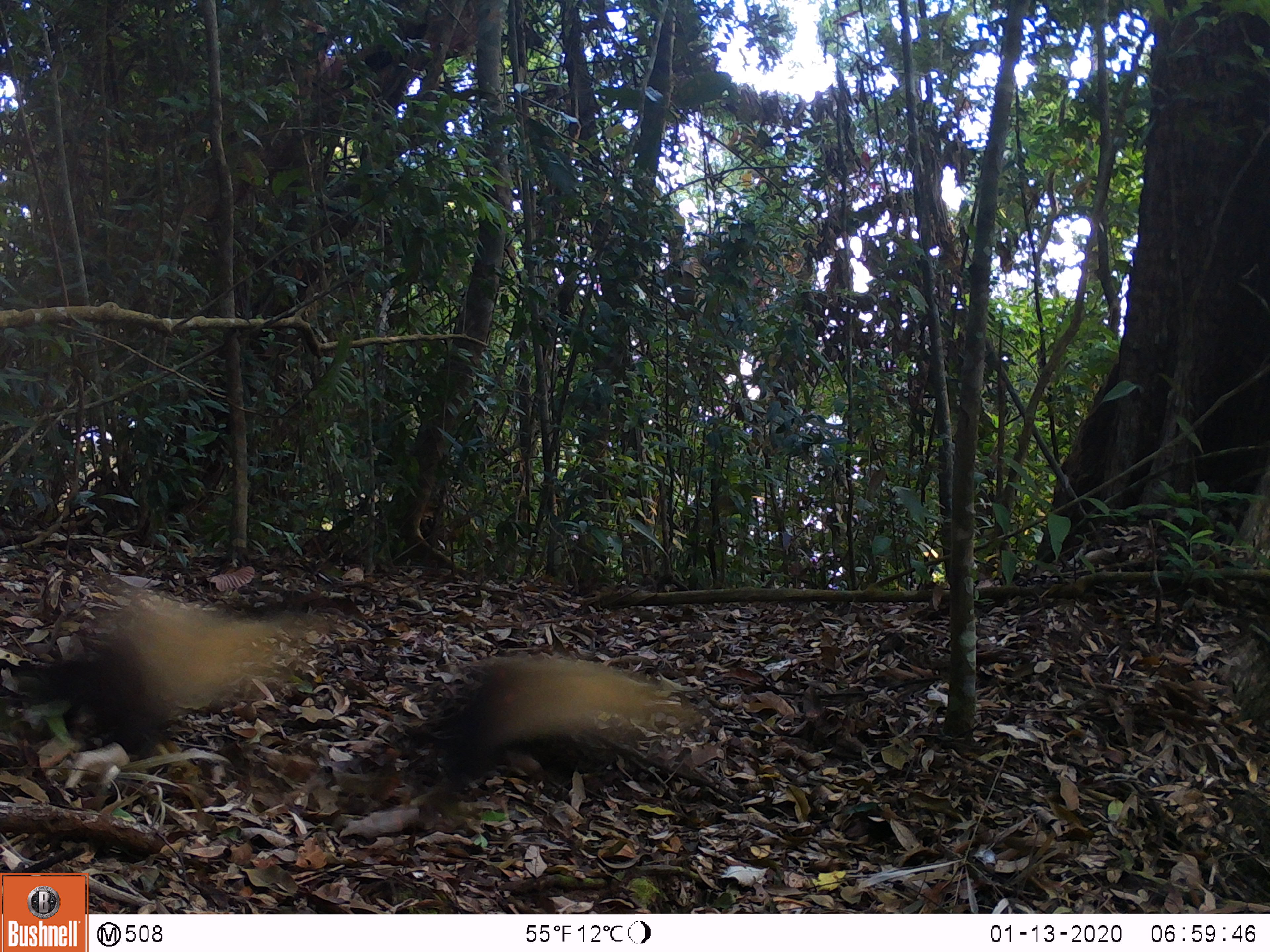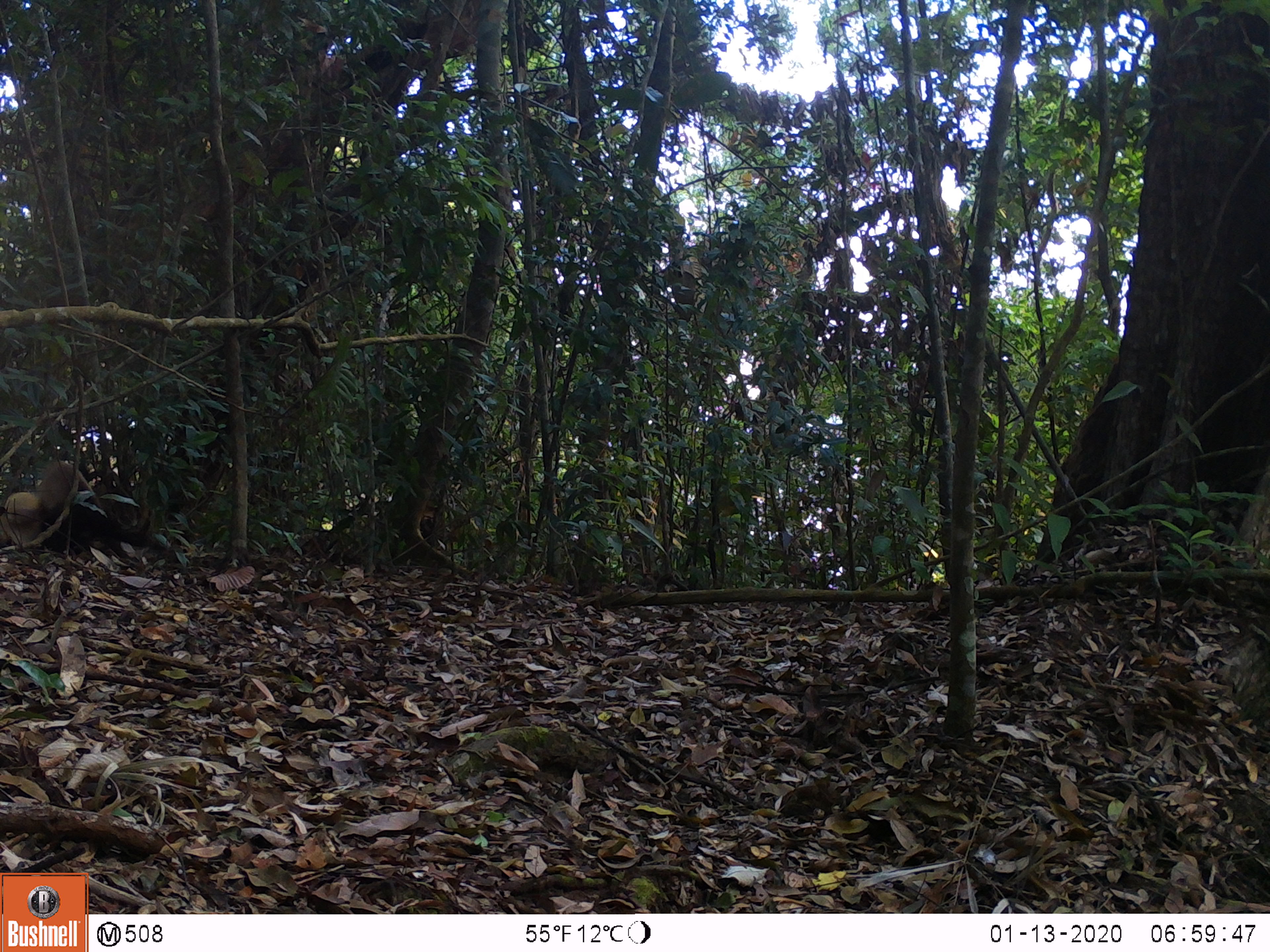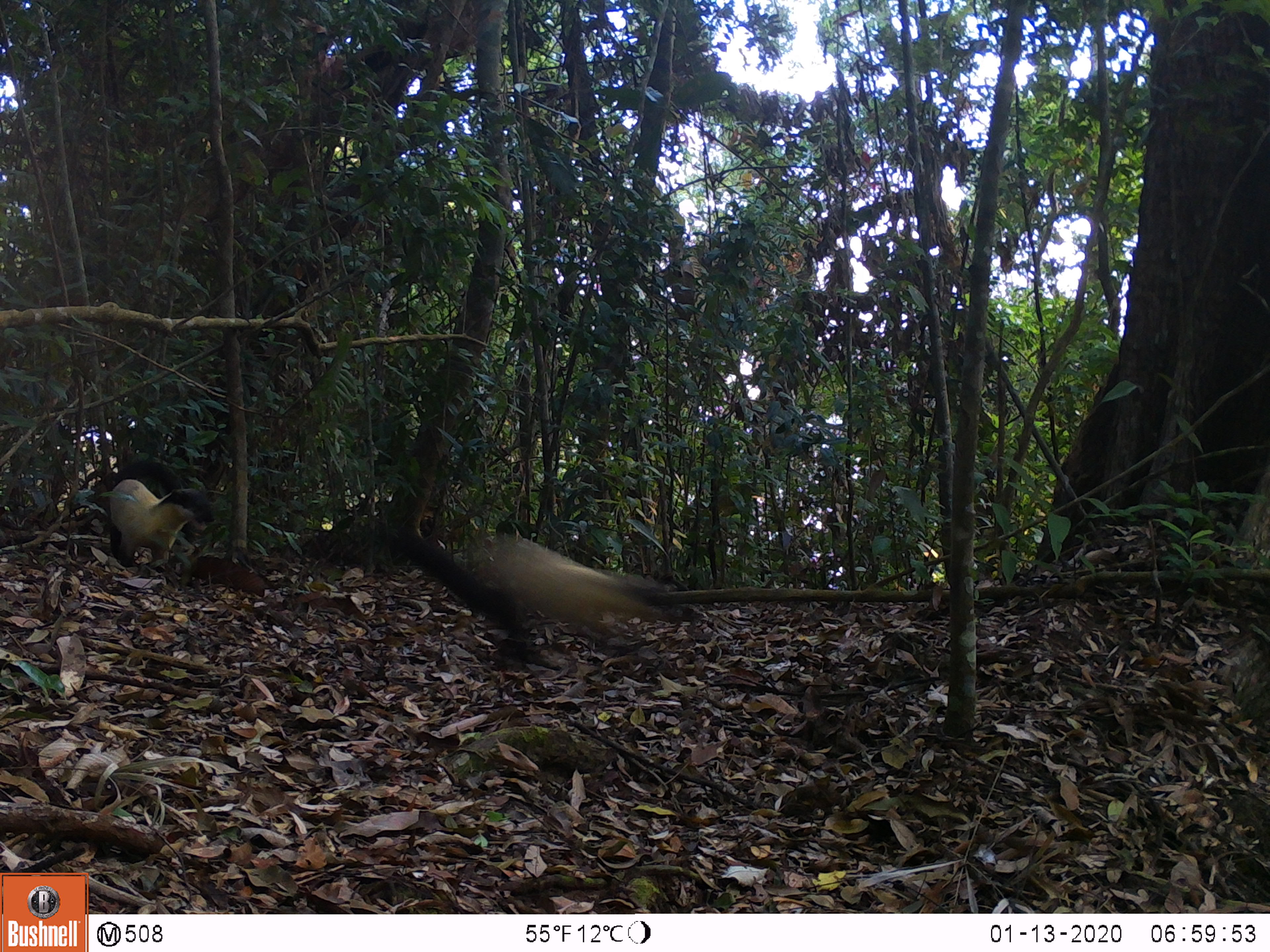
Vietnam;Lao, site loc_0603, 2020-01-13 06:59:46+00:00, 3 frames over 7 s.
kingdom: Animalia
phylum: Chordata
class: Mammalia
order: Carnivora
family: Mustelidae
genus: Martes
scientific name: Martes flavigula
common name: yellow-throated marten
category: yellow throated marten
Yellow throated marten (yellow-throated marten) (Martes flavigula). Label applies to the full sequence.